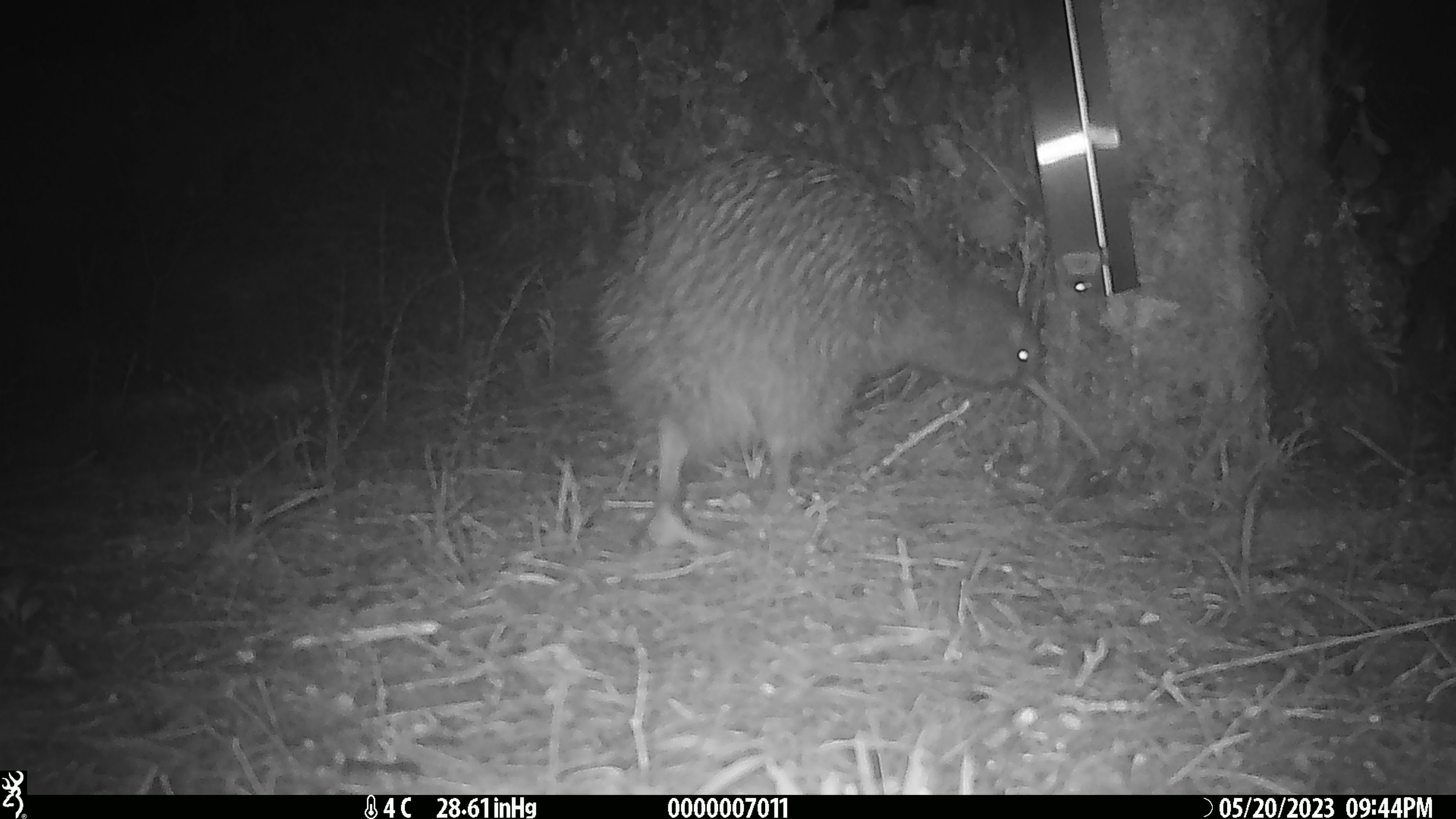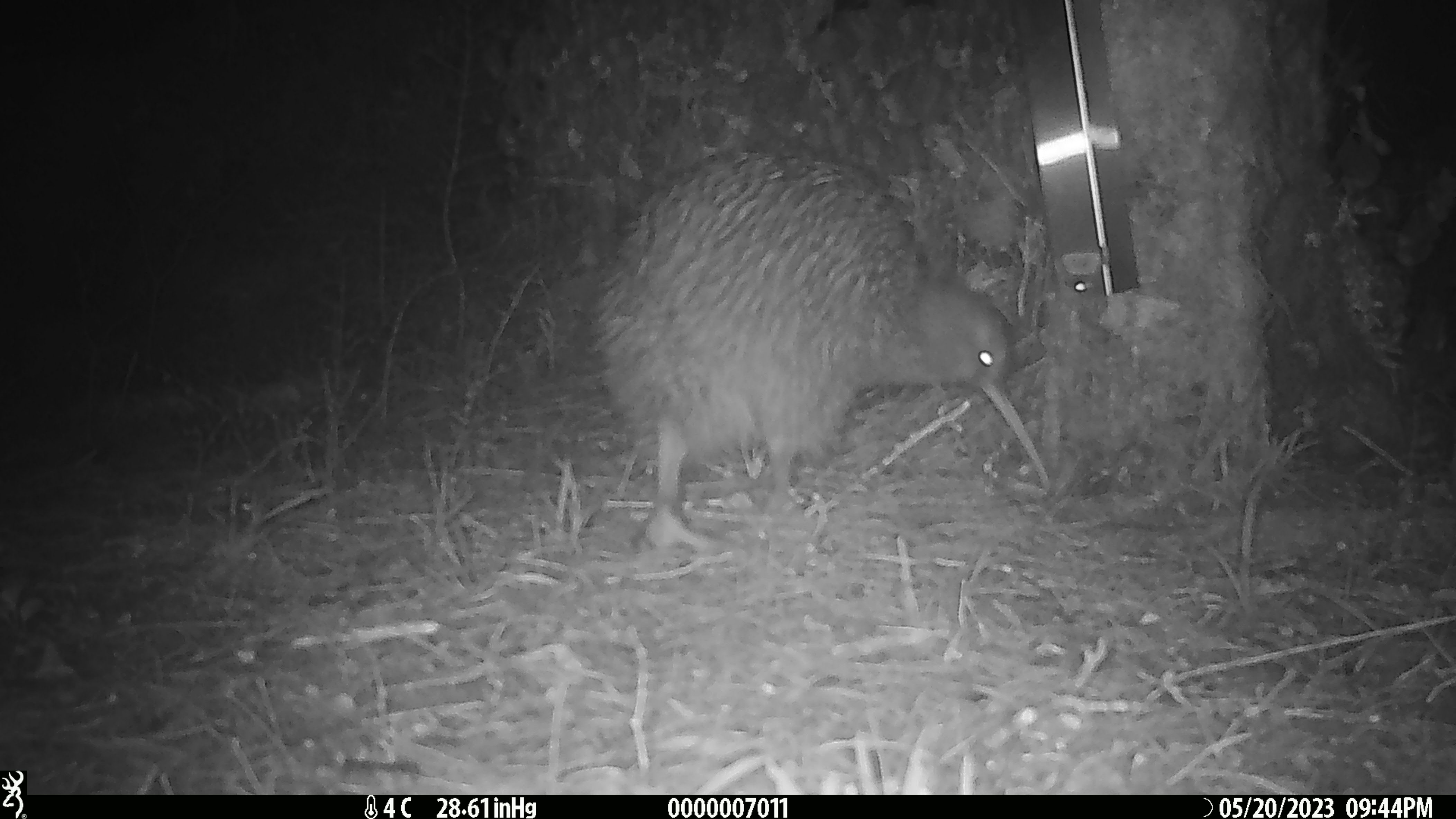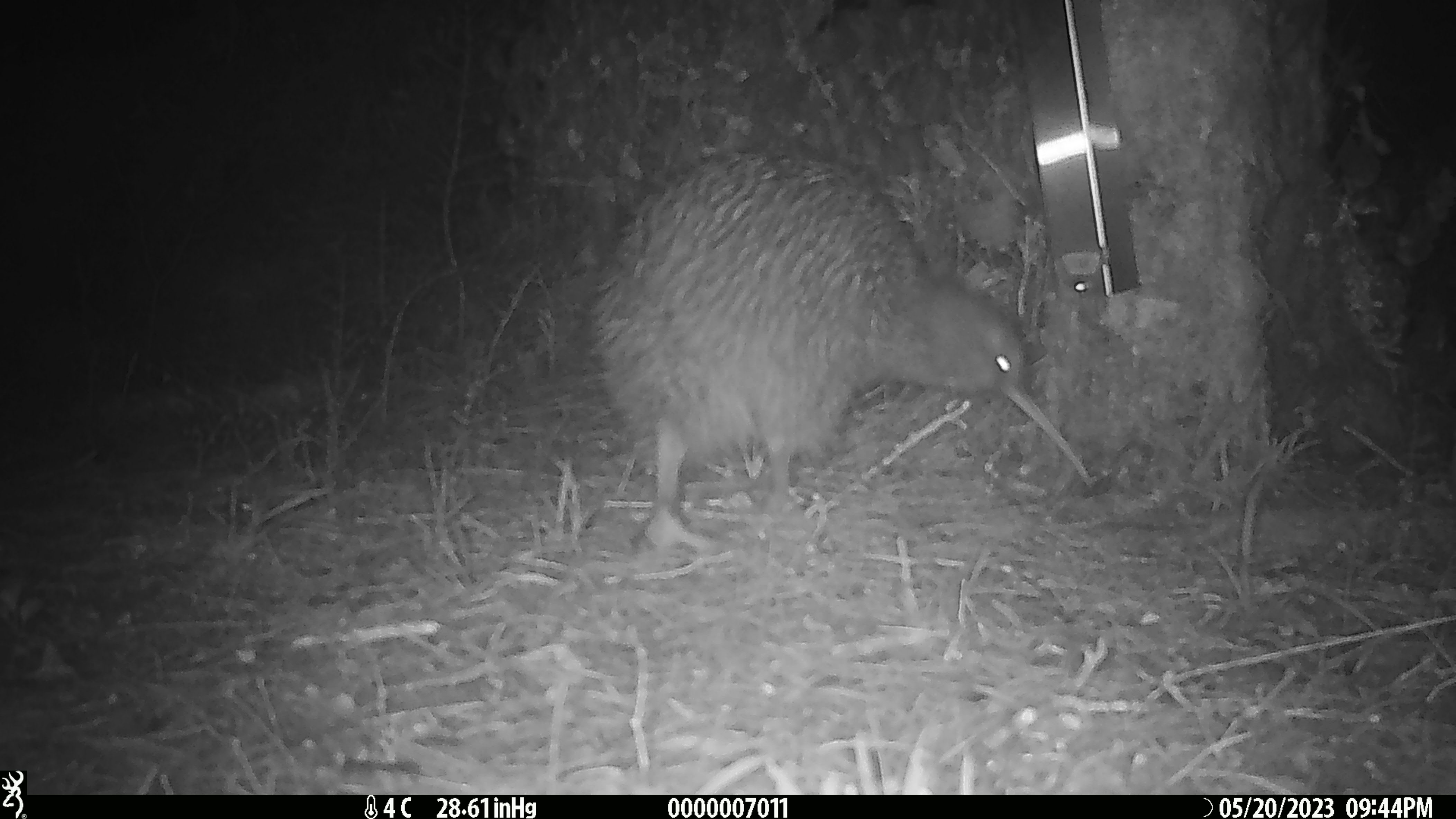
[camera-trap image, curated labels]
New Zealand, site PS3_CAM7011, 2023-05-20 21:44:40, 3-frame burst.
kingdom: Animalia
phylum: Chordata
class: Aves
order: Apterygiformes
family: Apterygidae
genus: Apteryx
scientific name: Apteryx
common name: kiwi